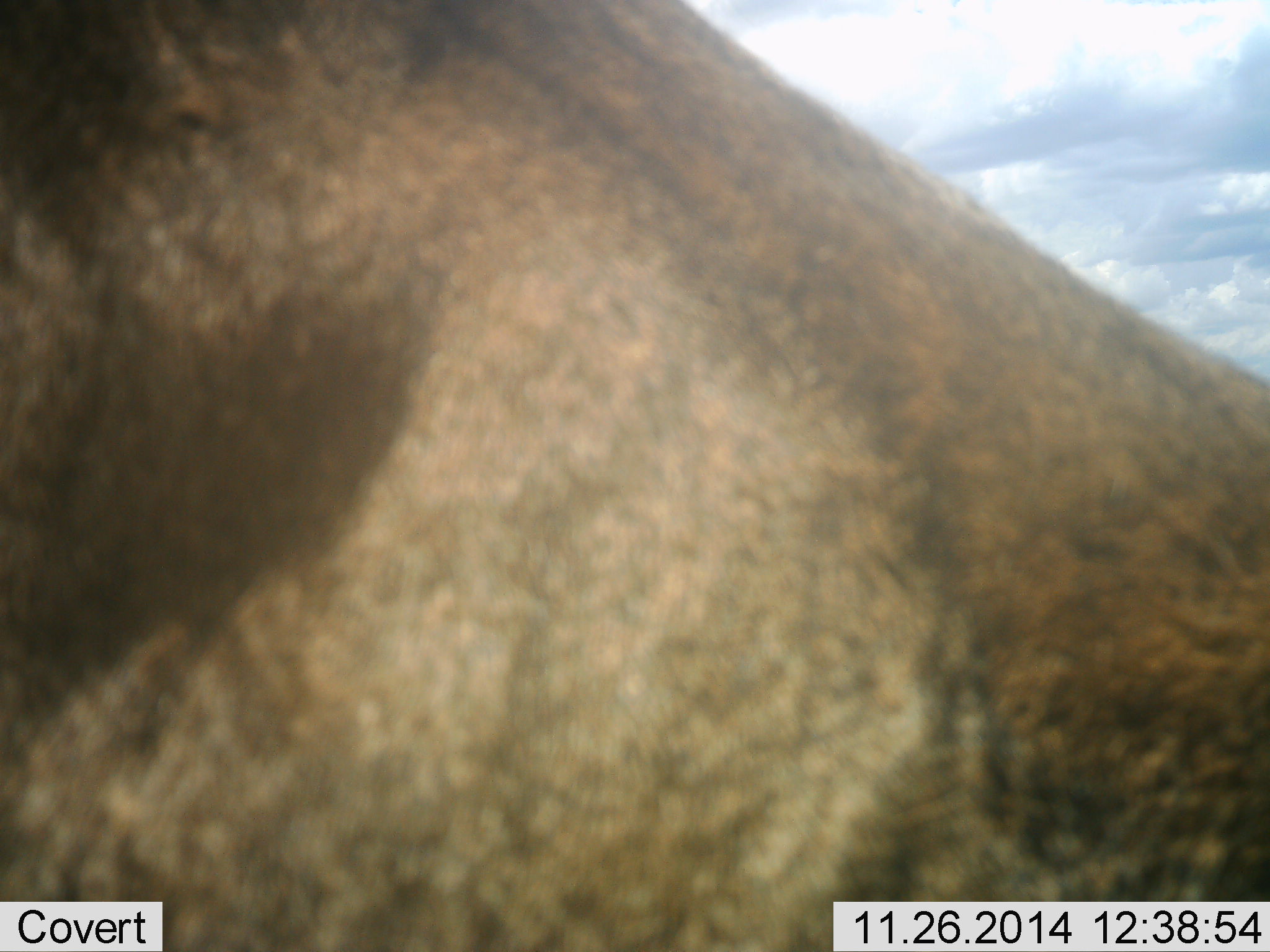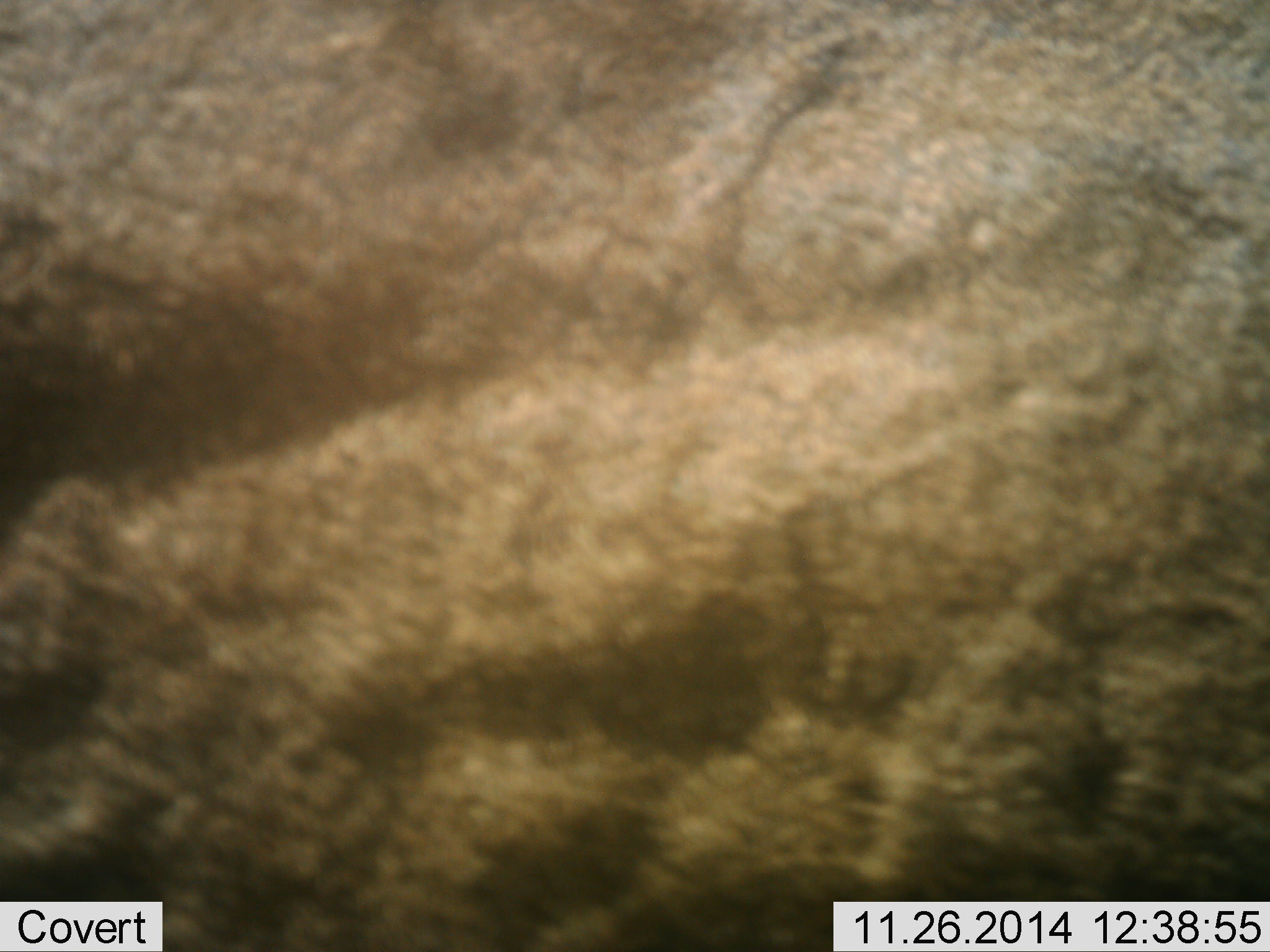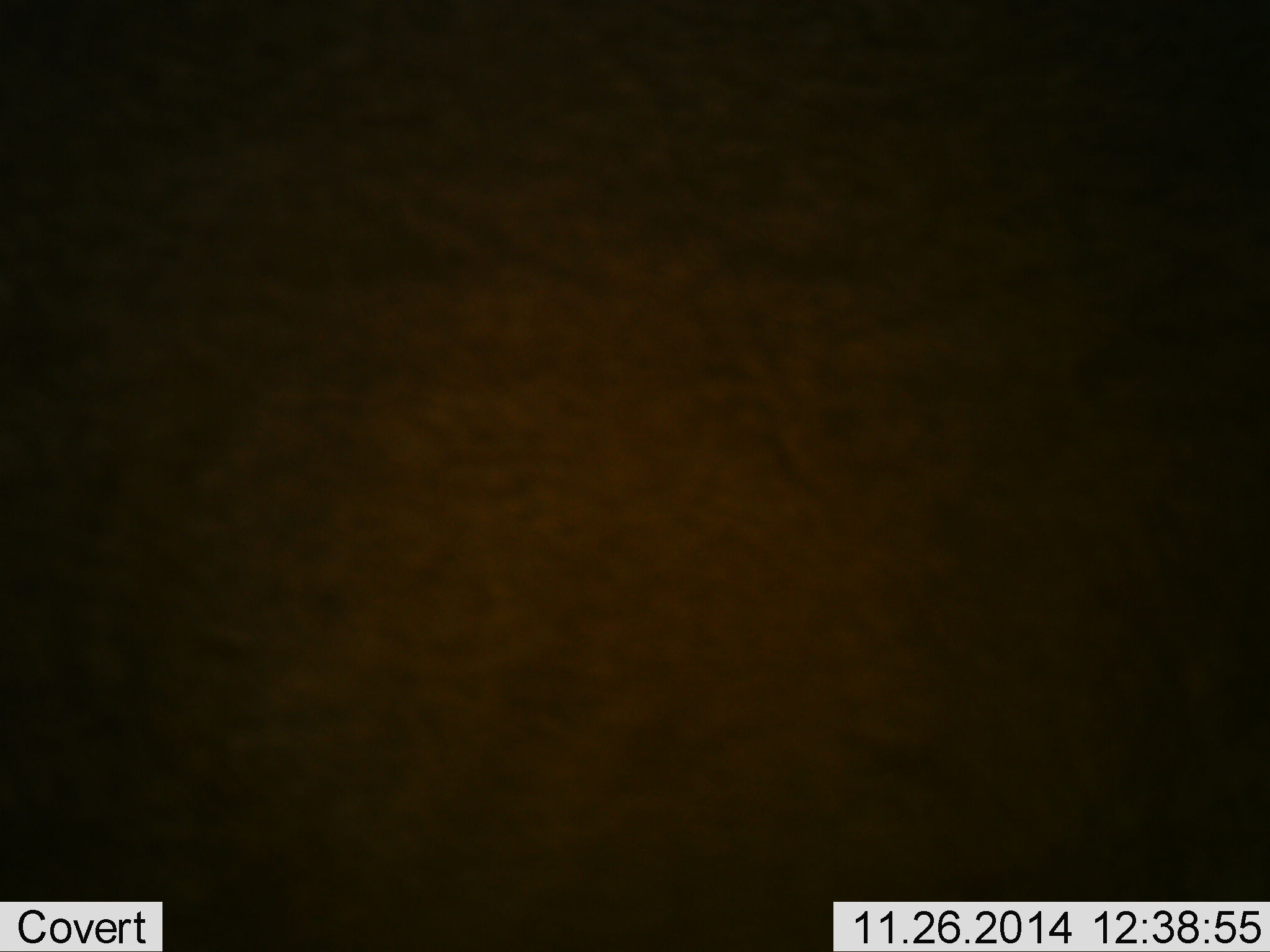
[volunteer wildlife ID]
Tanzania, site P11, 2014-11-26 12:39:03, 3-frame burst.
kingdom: Animalia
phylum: Chordata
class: Mammalia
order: Artiodactyla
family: Bovidae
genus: Connochaetes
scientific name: Connochaetes taurinus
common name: blue wildebeest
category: wildebeest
Wildebeest (blue wildebeest) (Connochaetes taurinus), count 1. Behavior (volunteer vote fractions): standing 38%, resting 12%, moving 50%, interacting 0%. Young present (vote fraction): 0%. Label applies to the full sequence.